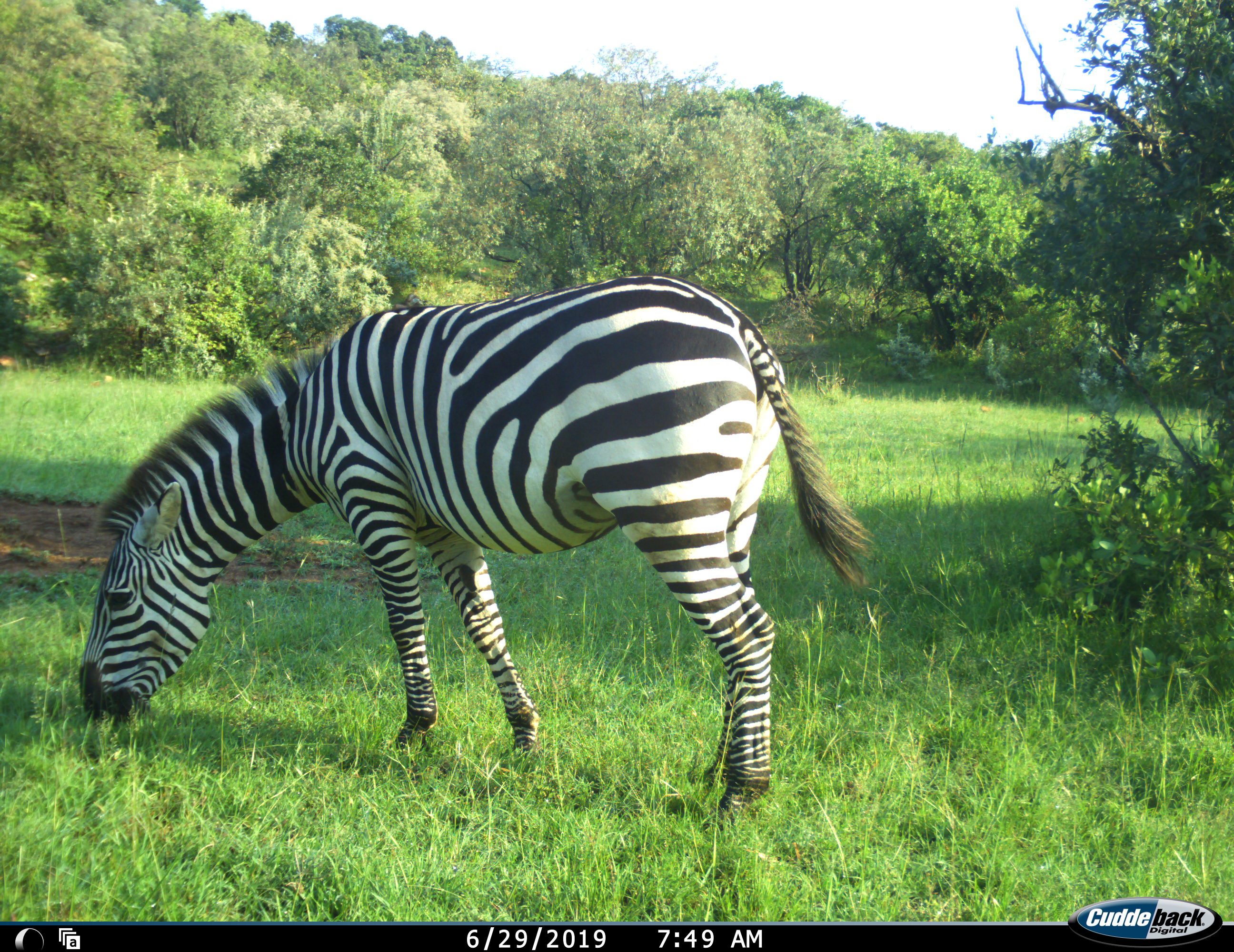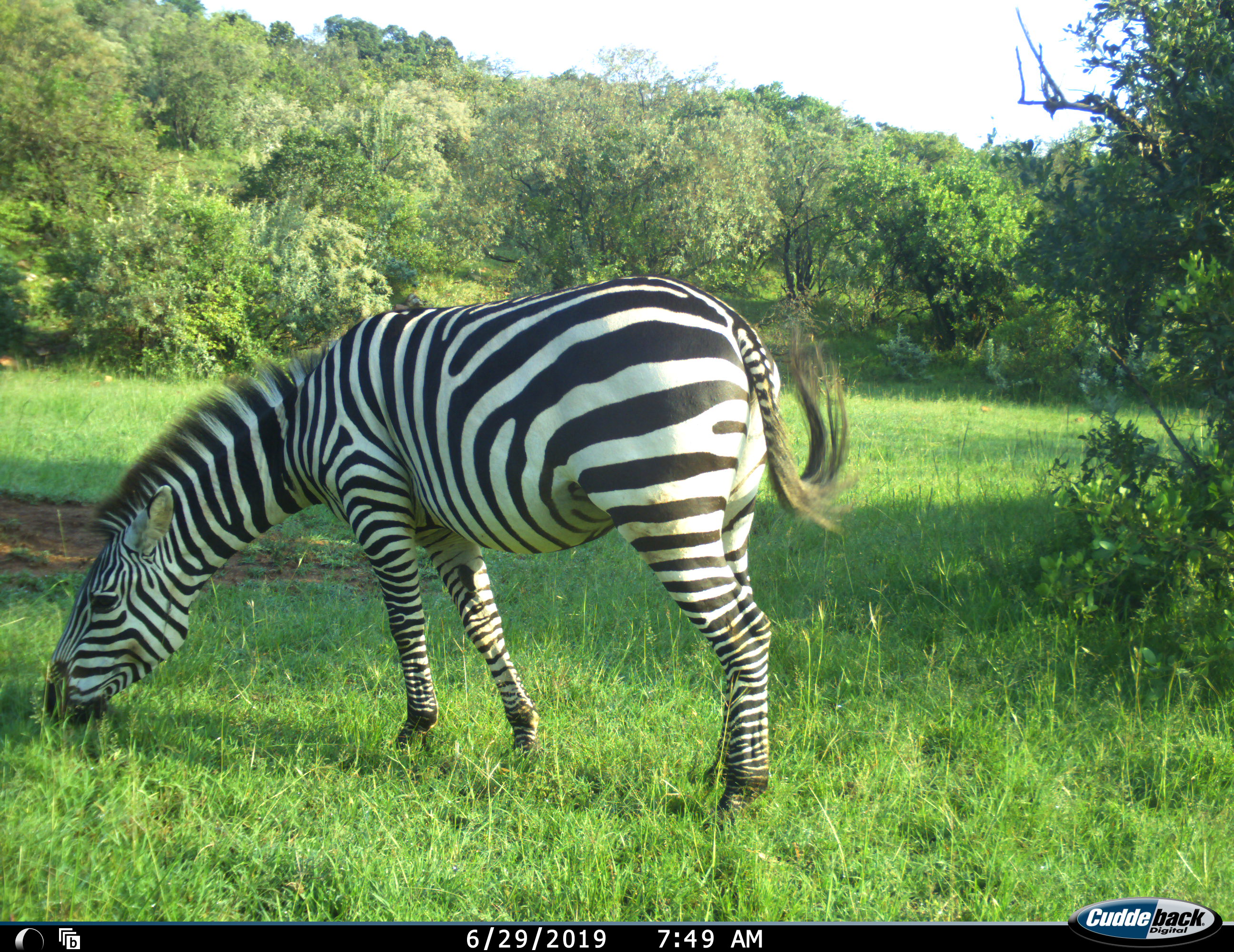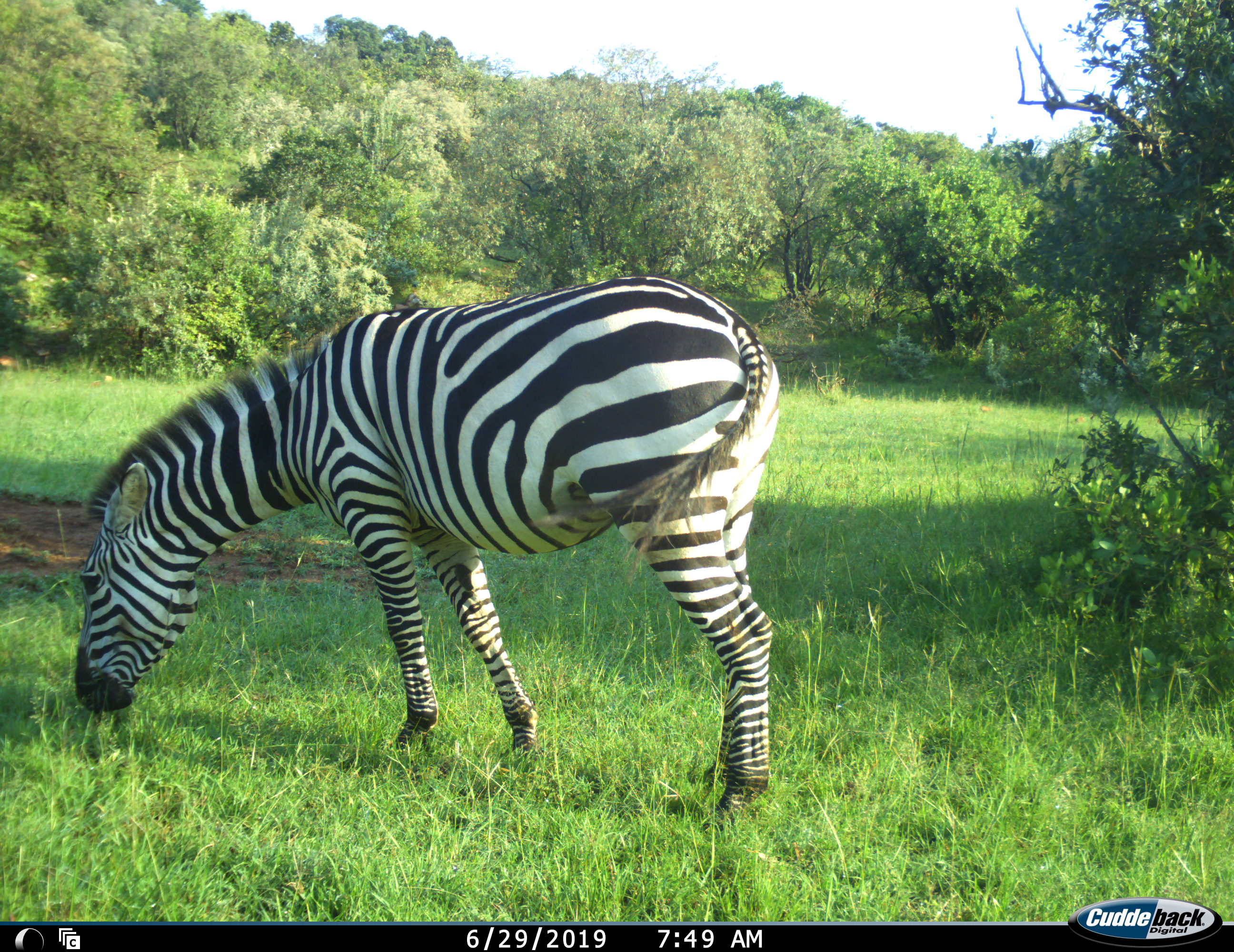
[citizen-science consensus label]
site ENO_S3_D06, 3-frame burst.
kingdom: Animalia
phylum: Chordata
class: Mammalia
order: Perissodactyla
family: Equidae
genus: Equus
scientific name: Equus quagga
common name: plains zebra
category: zebraplains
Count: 1.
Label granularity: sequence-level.